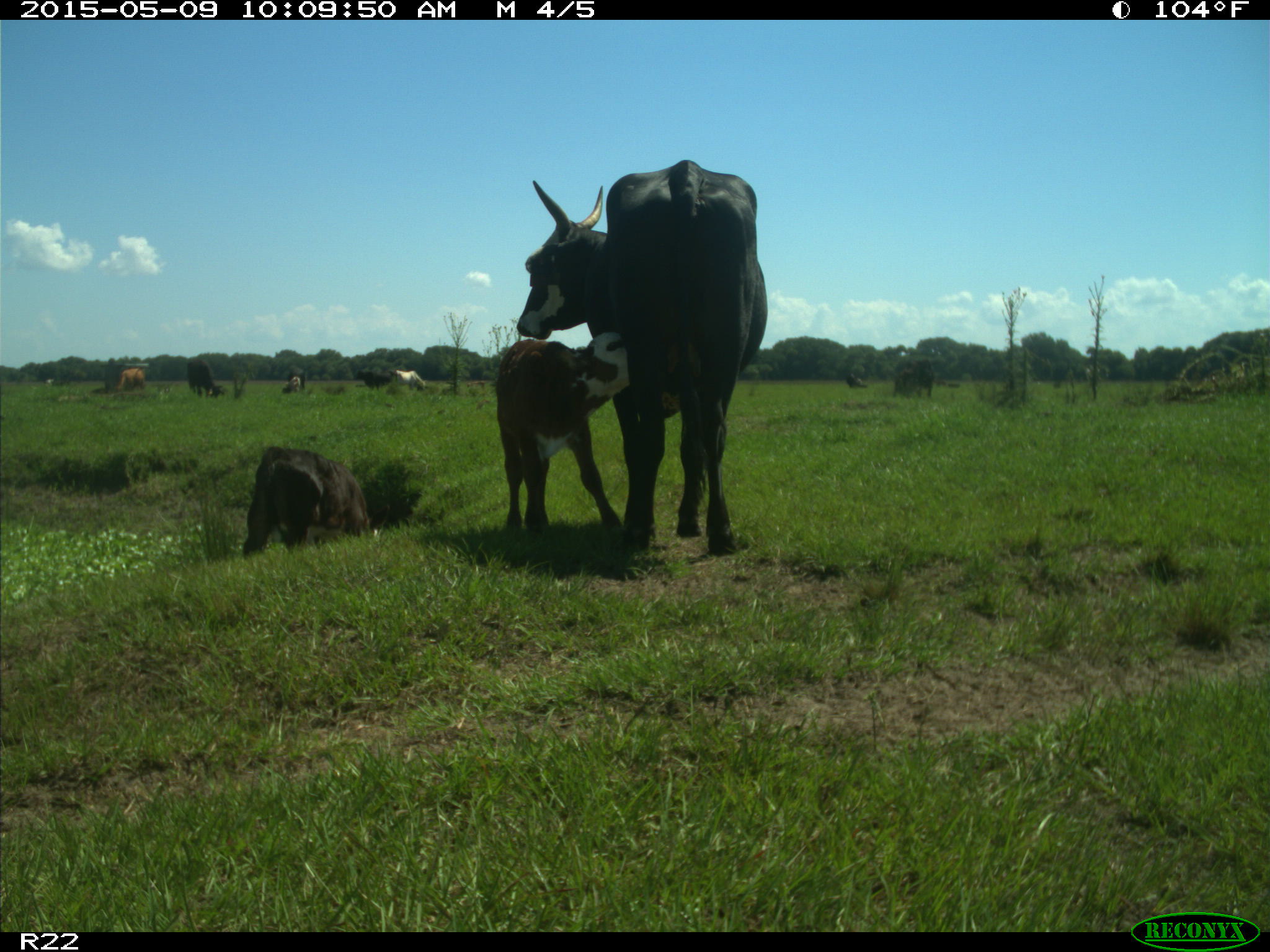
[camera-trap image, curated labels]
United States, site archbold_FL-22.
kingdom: Animalia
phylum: Chordata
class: Mammalia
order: Artiodactyla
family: Bovidae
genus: Bos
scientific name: Bos taurus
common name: domestic cow